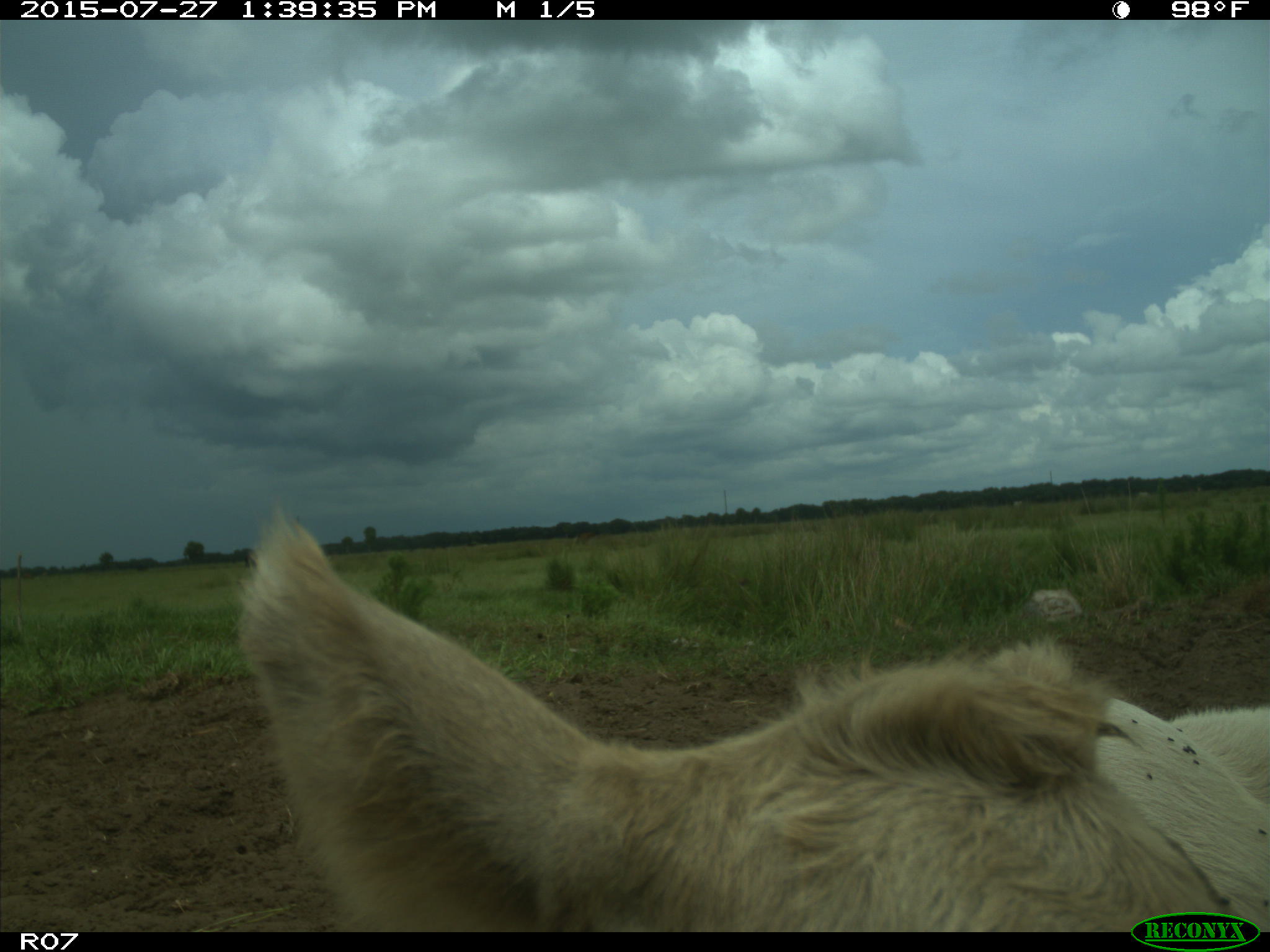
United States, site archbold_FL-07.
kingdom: Animalia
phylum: Chordata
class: Mammalia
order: Artiodactyla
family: Bovidae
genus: Bos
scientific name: Bos taurus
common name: domestic cow